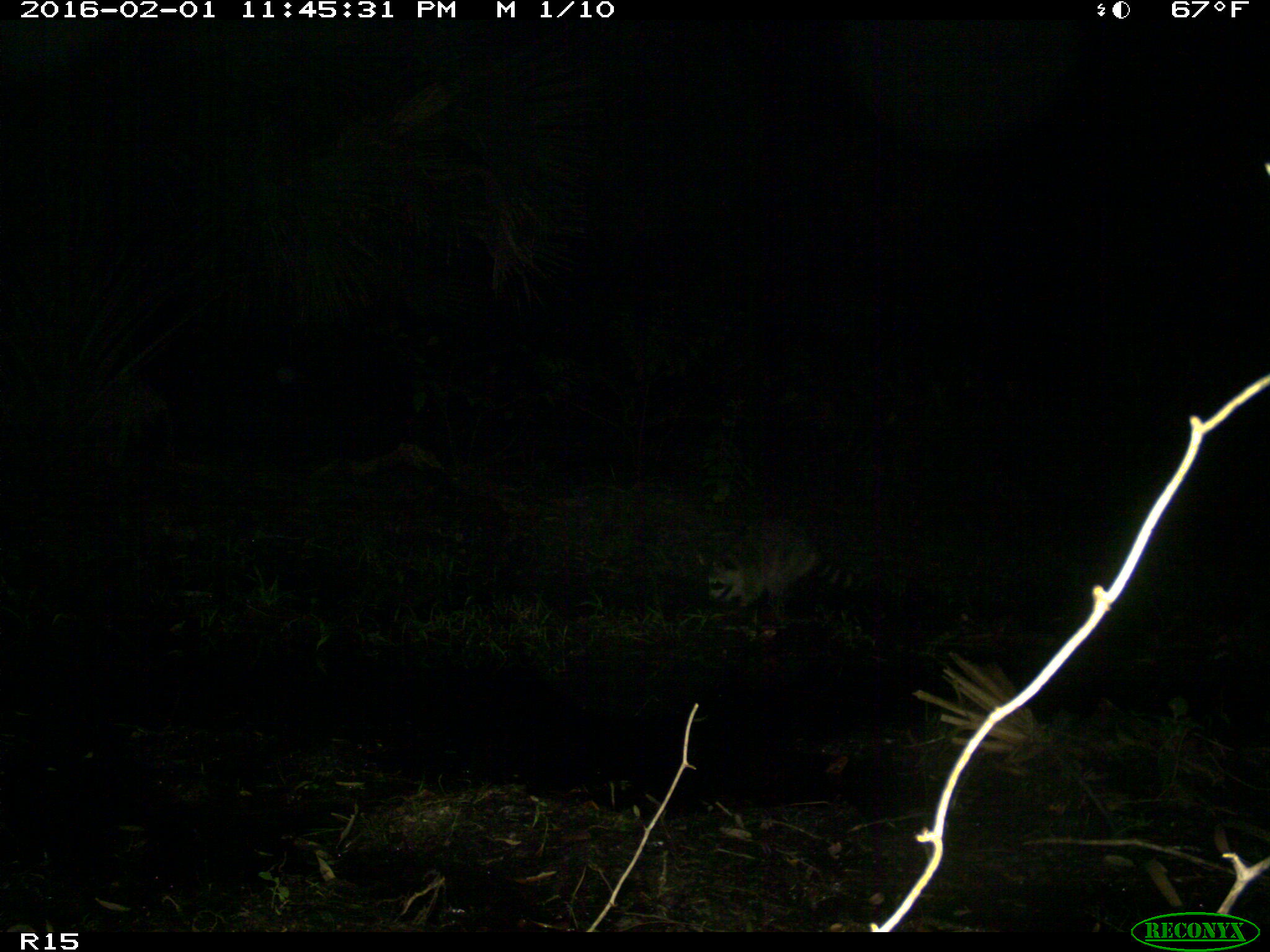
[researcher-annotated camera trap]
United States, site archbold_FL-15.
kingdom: Animalia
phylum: Chordata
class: Mammalia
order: Carnivora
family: Procyonidae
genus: Procyon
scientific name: Procyon lotor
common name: common raccoon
Procyon lotor (common raccoon).